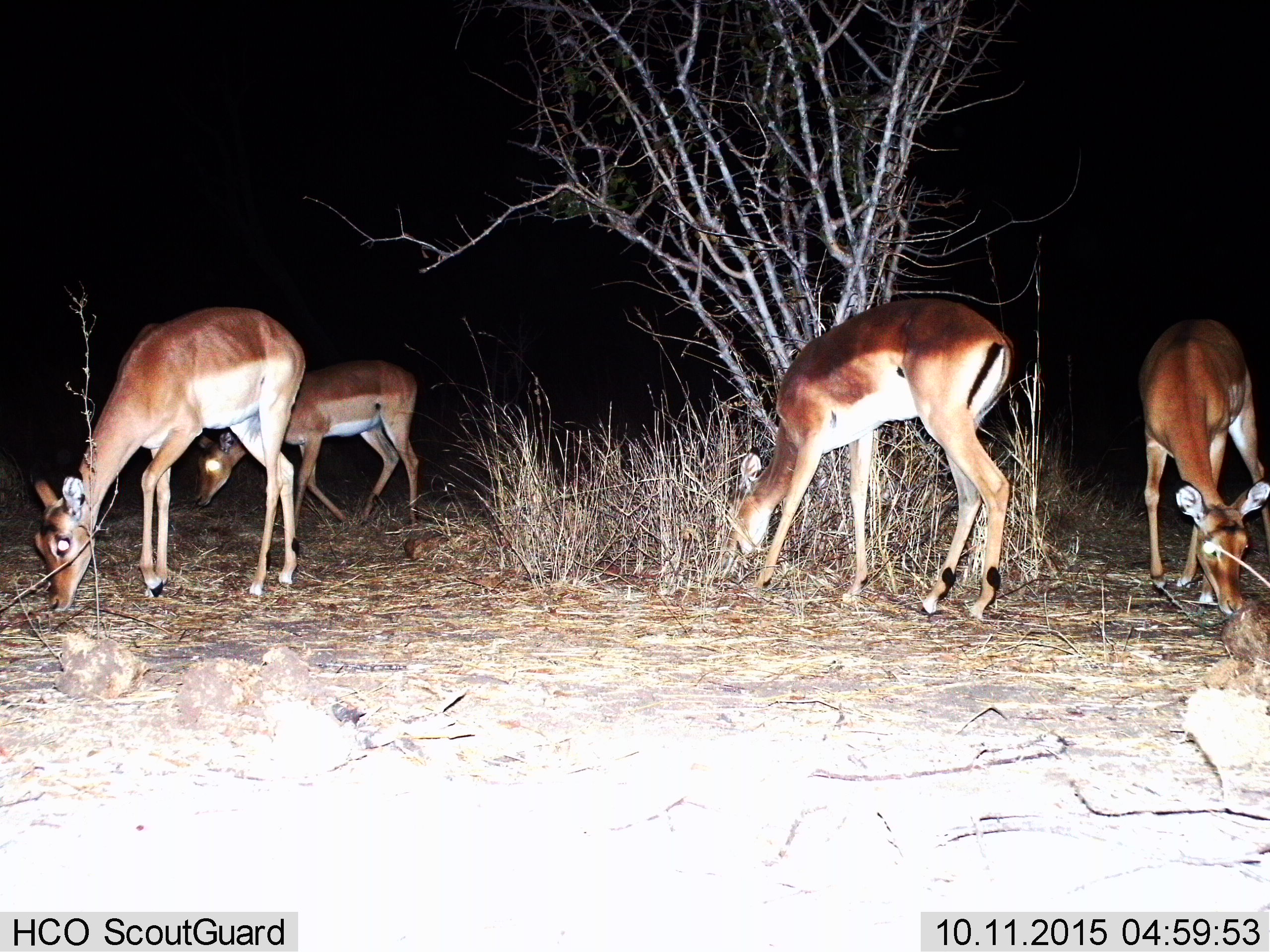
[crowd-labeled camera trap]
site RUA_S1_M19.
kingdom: Animalia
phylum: Chordata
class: Mammalia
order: Artiodactyla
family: Bovidae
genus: Aepyceros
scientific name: Aepyceros melampus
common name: impala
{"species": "impala (Aepyceros melampus)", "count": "4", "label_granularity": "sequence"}